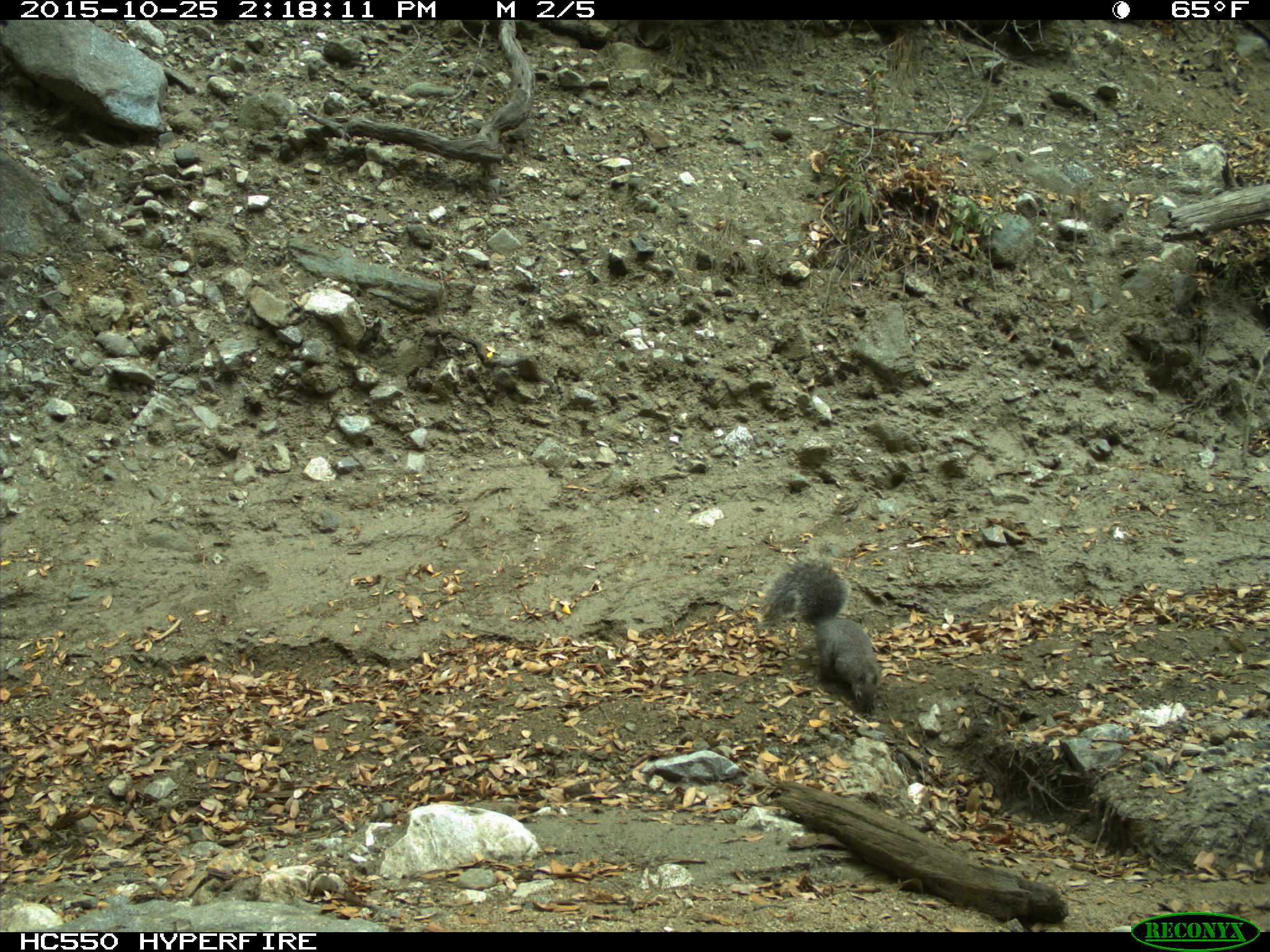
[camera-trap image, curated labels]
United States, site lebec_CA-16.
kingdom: Animalia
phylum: Chordata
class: Mammalia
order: Rodentia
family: Sciuridae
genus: Sciurus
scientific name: Sciurus carolinensis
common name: eastern gray squirrel